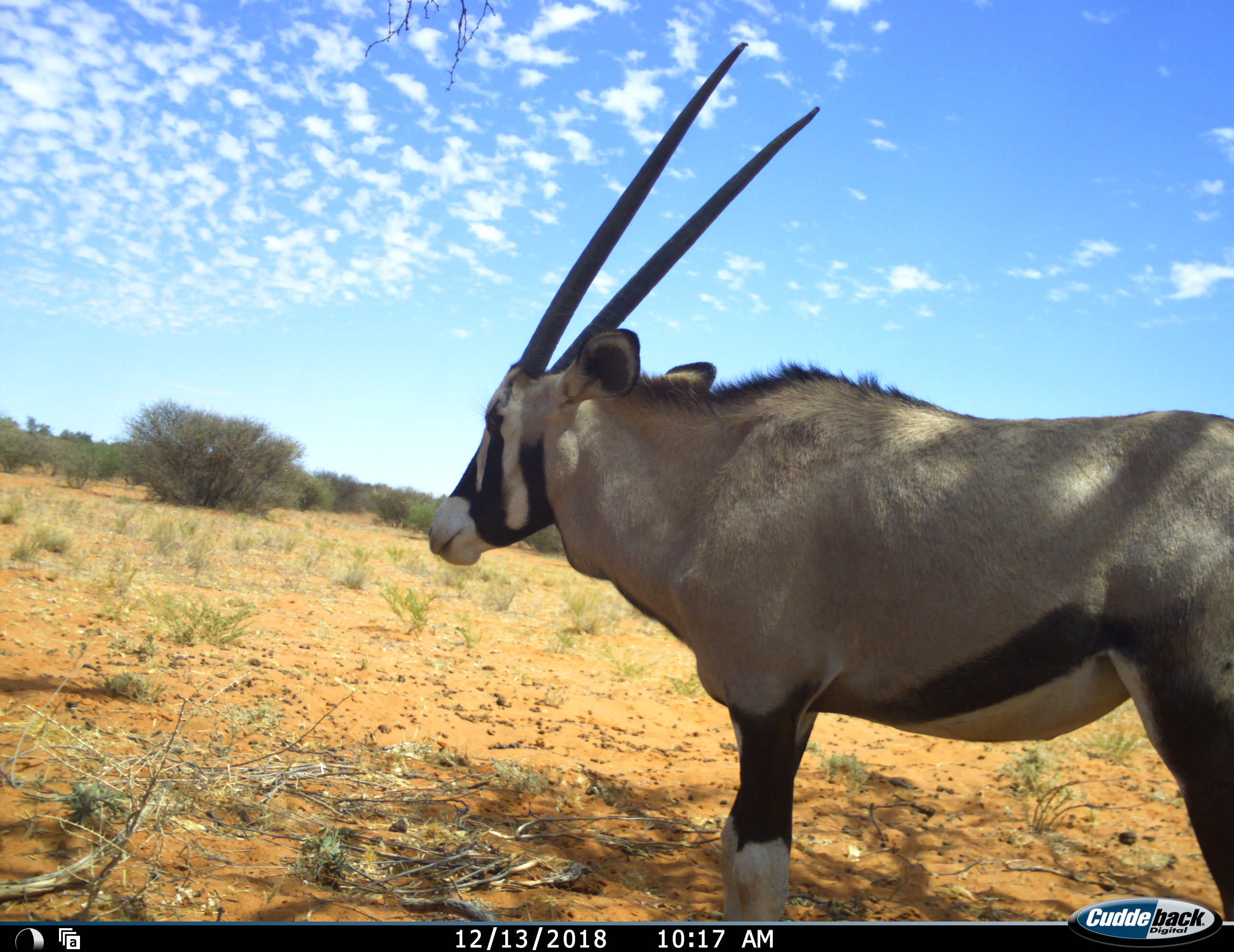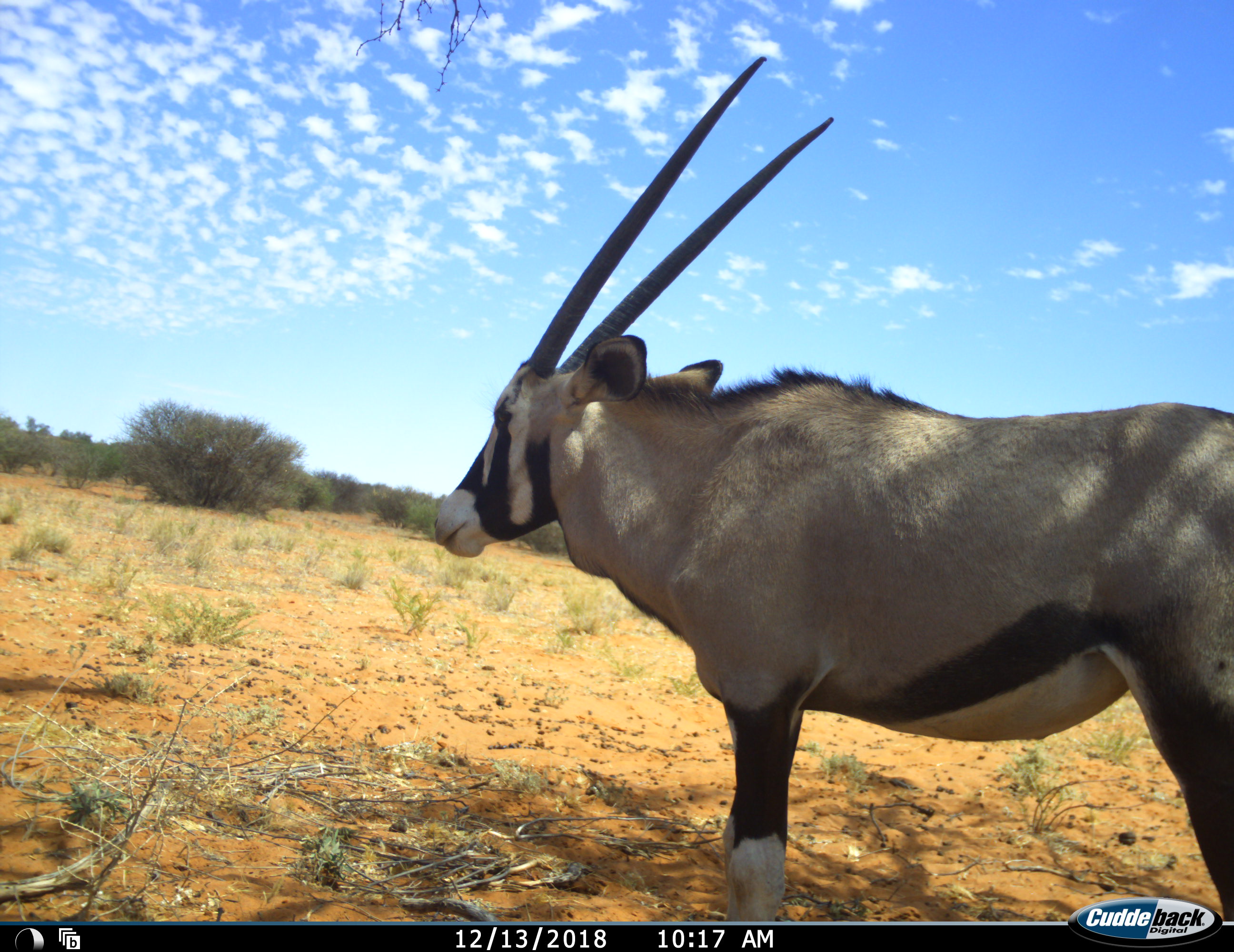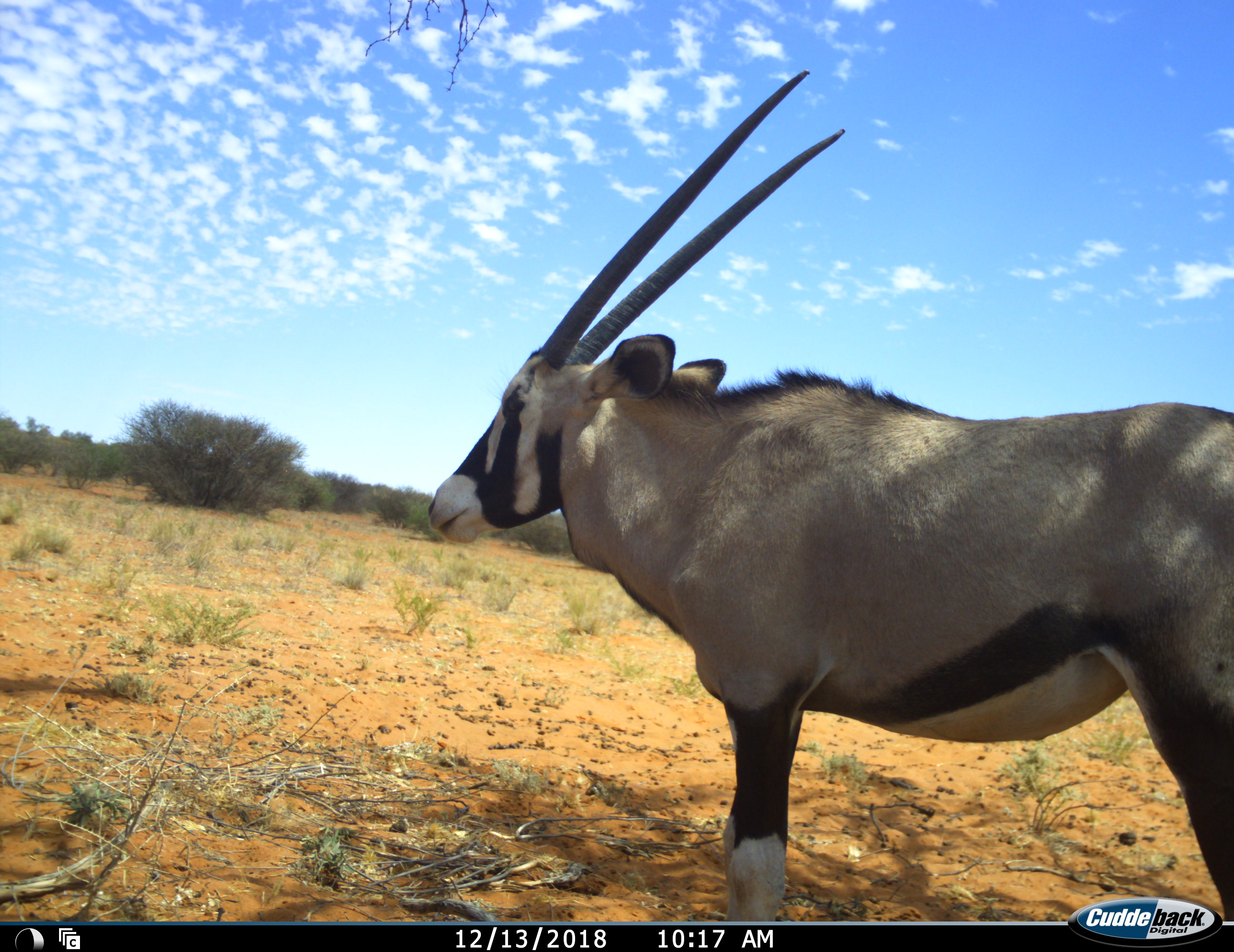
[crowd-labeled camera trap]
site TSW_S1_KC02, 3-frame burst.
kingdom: Animalia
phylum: Chordata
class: Mammalia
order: Artiodactyla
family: Bovidae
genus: Oryx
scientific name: Oryx gazella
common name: gemsbok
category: oryx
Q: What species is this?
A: Oryx (gemsbok) (Oryx gazella).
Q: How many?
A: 1.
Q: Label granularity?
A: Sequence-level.